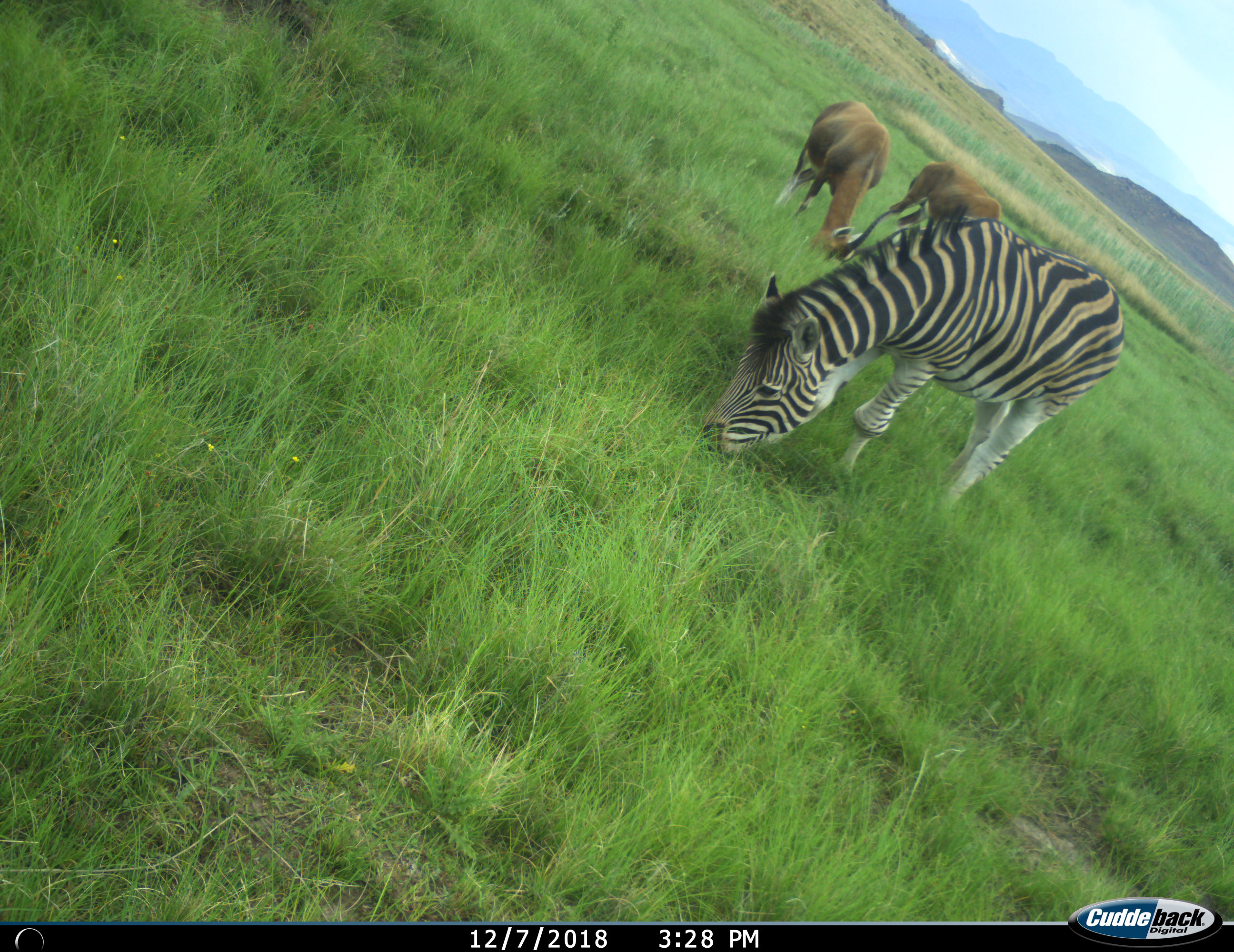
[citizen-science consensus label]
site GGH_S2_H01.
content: unidentified animal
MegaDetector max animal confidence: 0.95